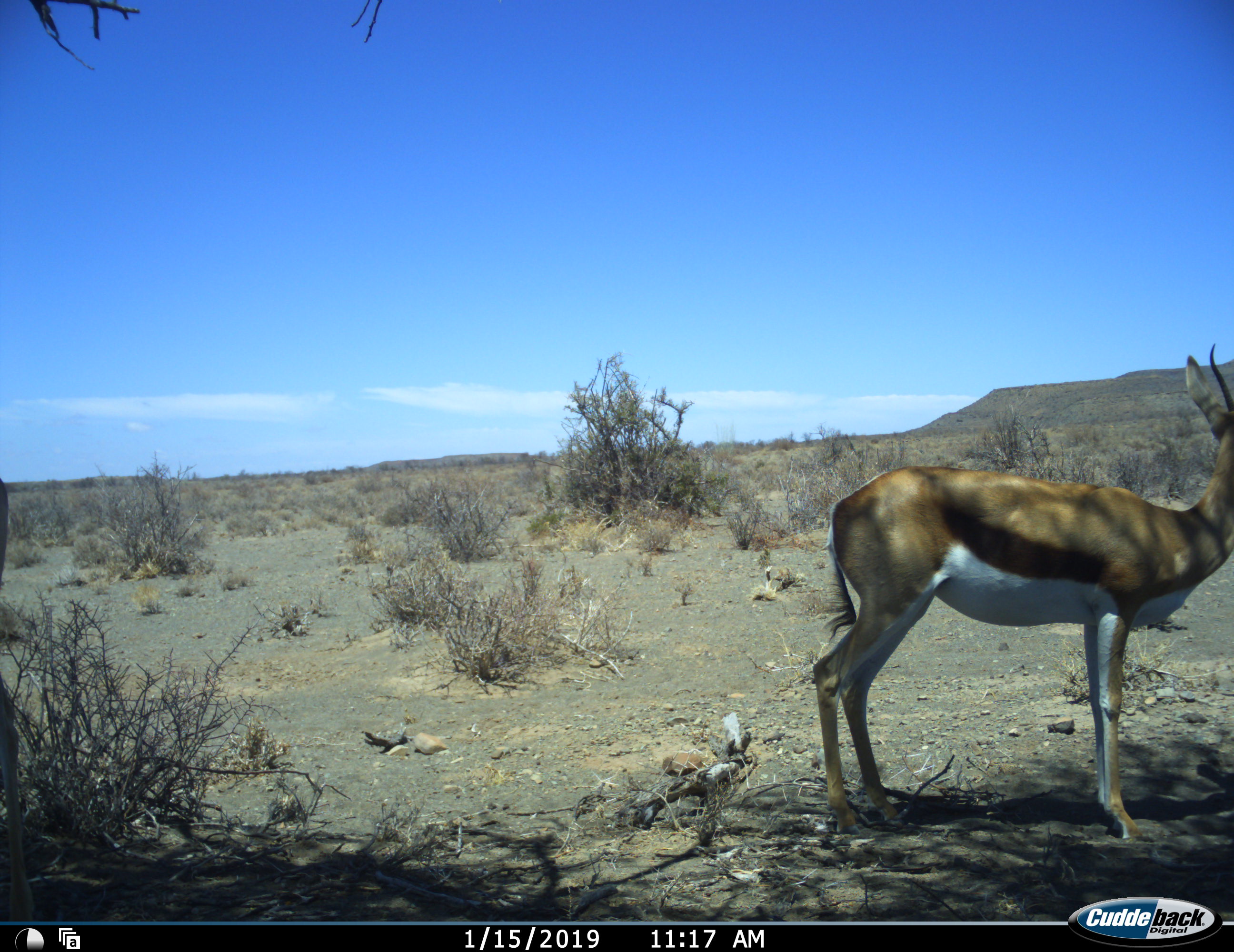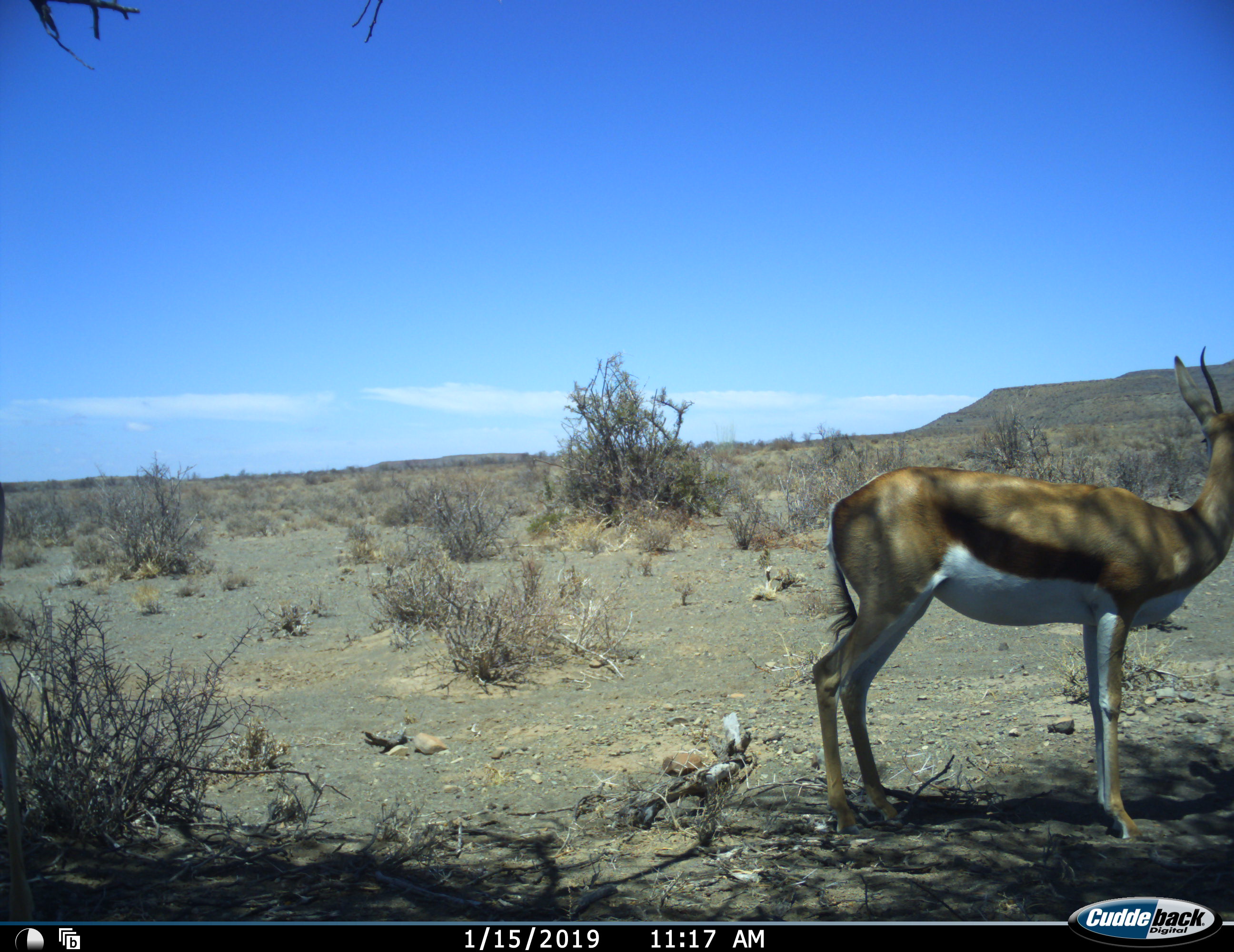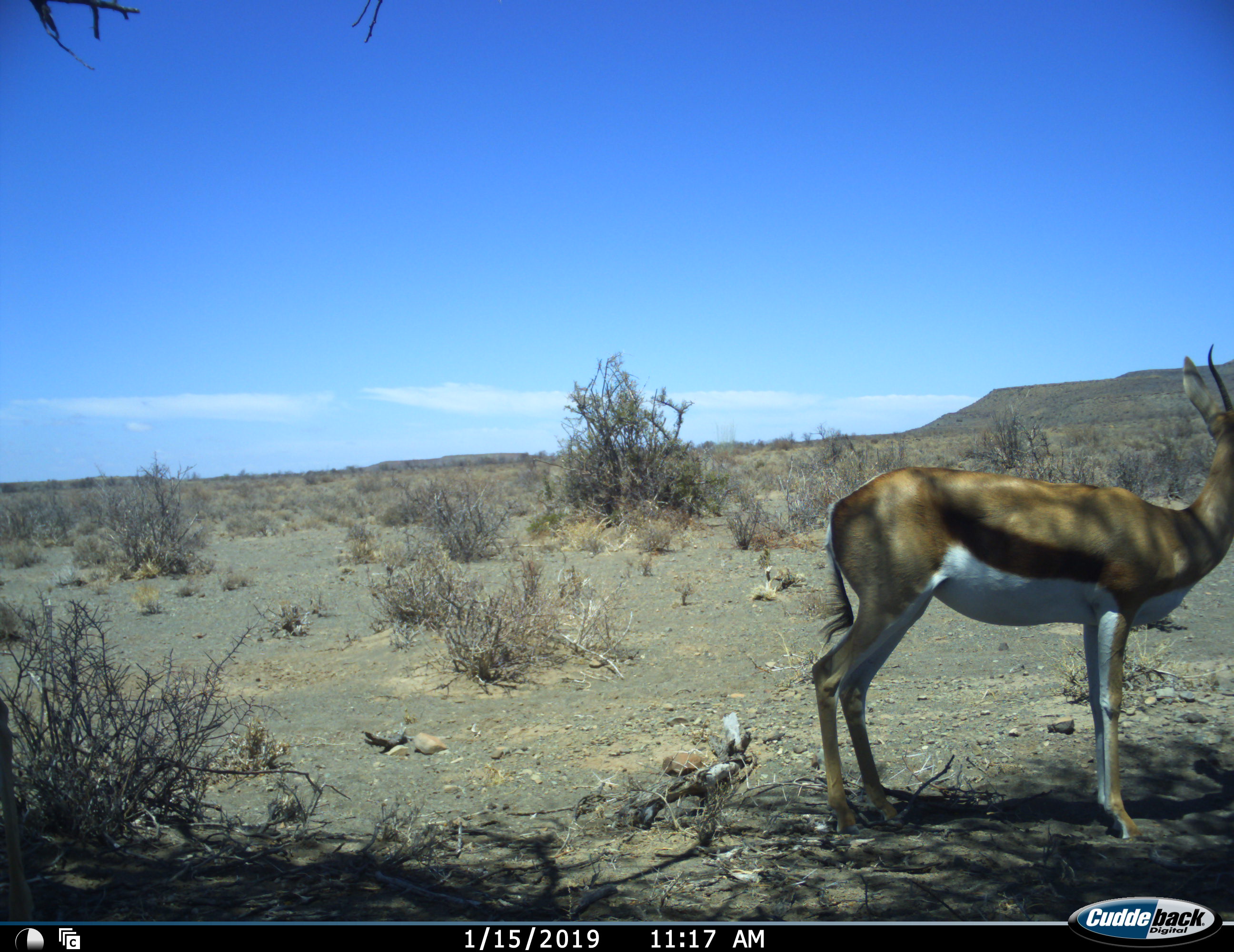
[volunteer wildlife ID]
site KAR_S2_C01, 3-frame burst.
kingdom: Animalia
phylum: Chordata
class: Mammalia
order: Artiodactyla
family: Bovidae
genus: Antidorcas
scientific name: Antidorcas marsupialis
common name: springbok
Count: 1.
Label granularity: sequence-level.